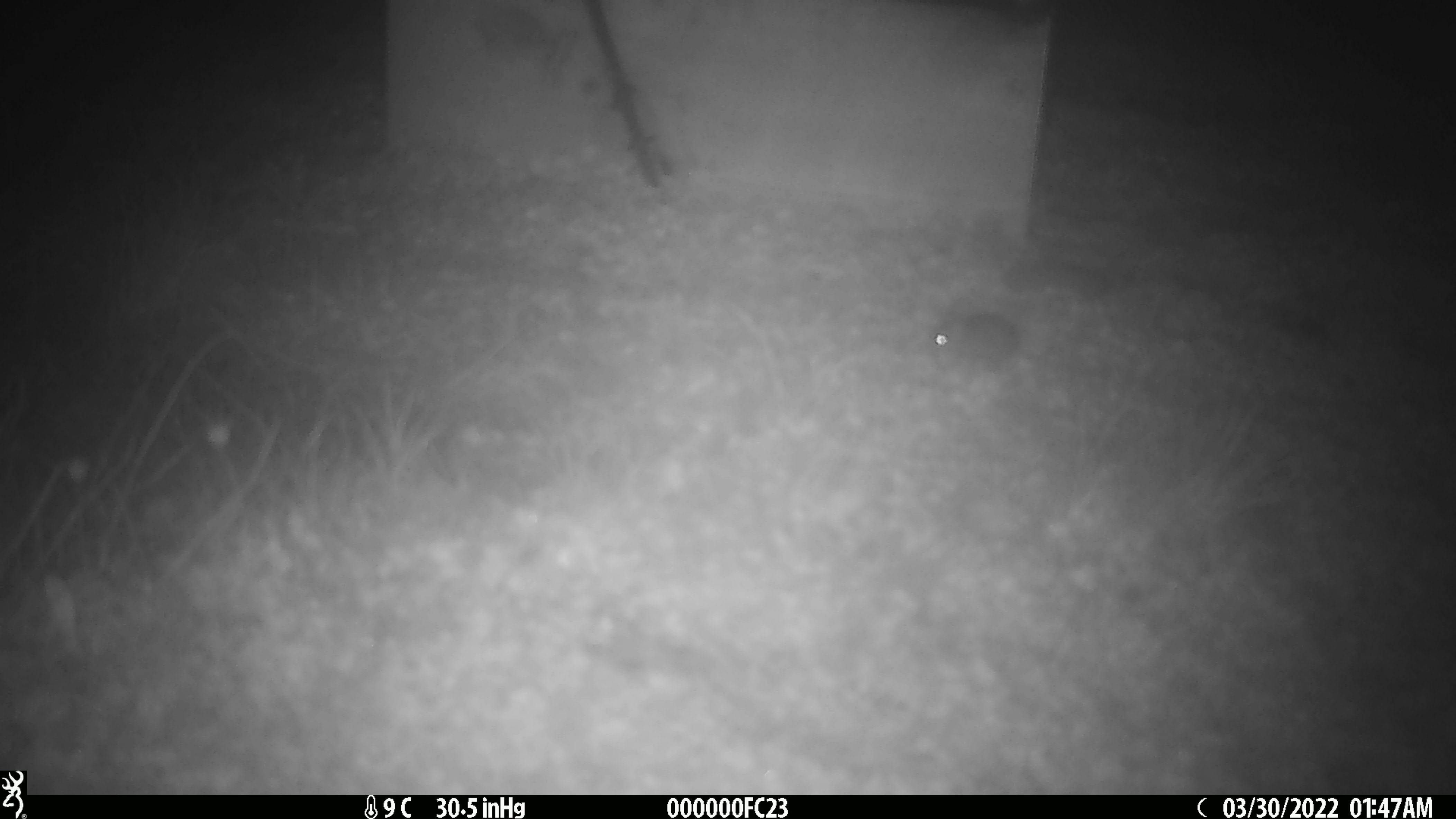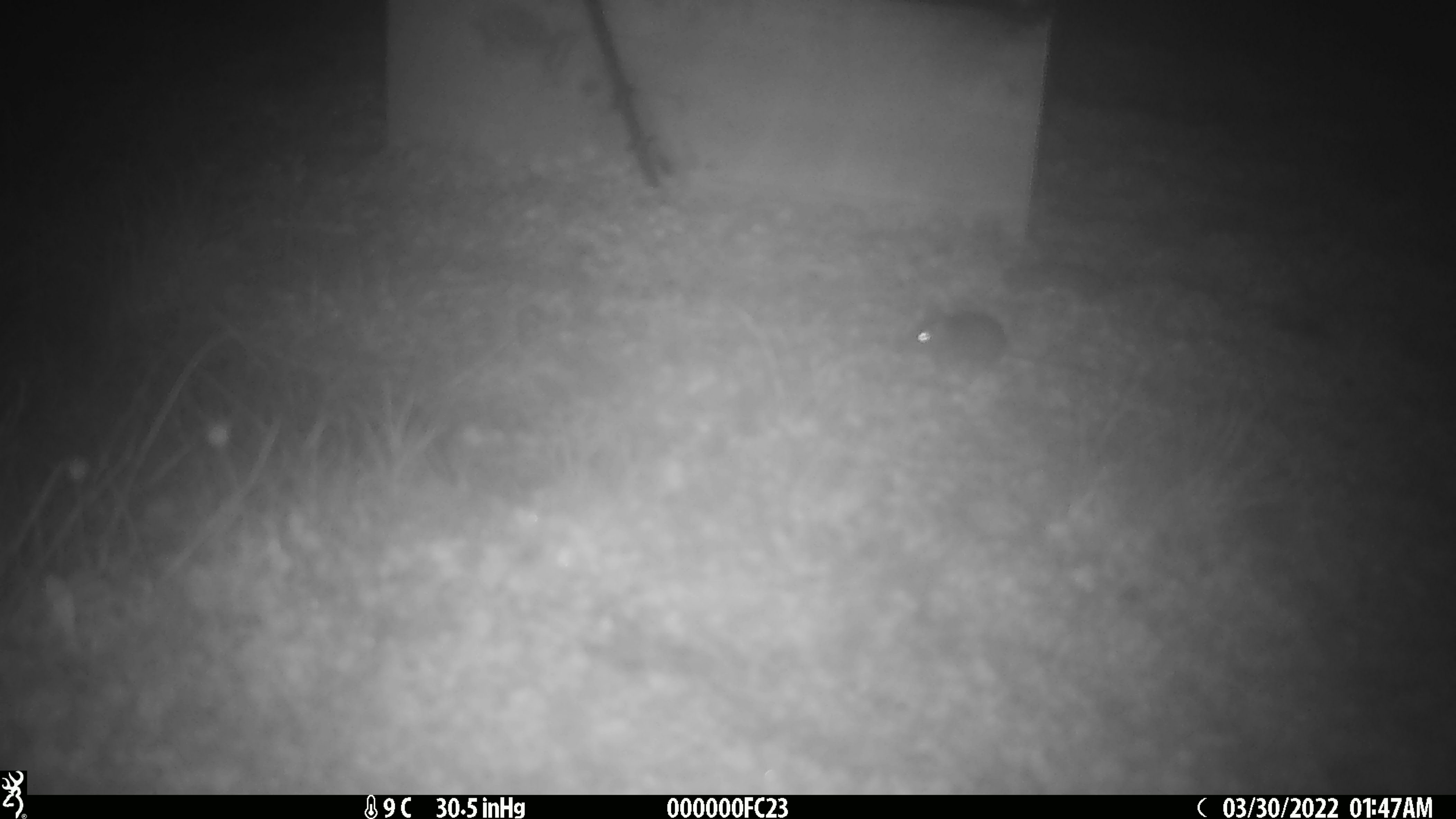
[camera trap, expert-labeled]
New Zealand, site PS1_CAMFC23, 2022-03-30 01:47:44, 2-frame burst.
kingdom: Animalia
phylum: Chordata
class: Mammalia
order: Rodentia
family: Muridae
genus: Mus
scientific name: Mus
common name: mouse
Mouse (Mus).